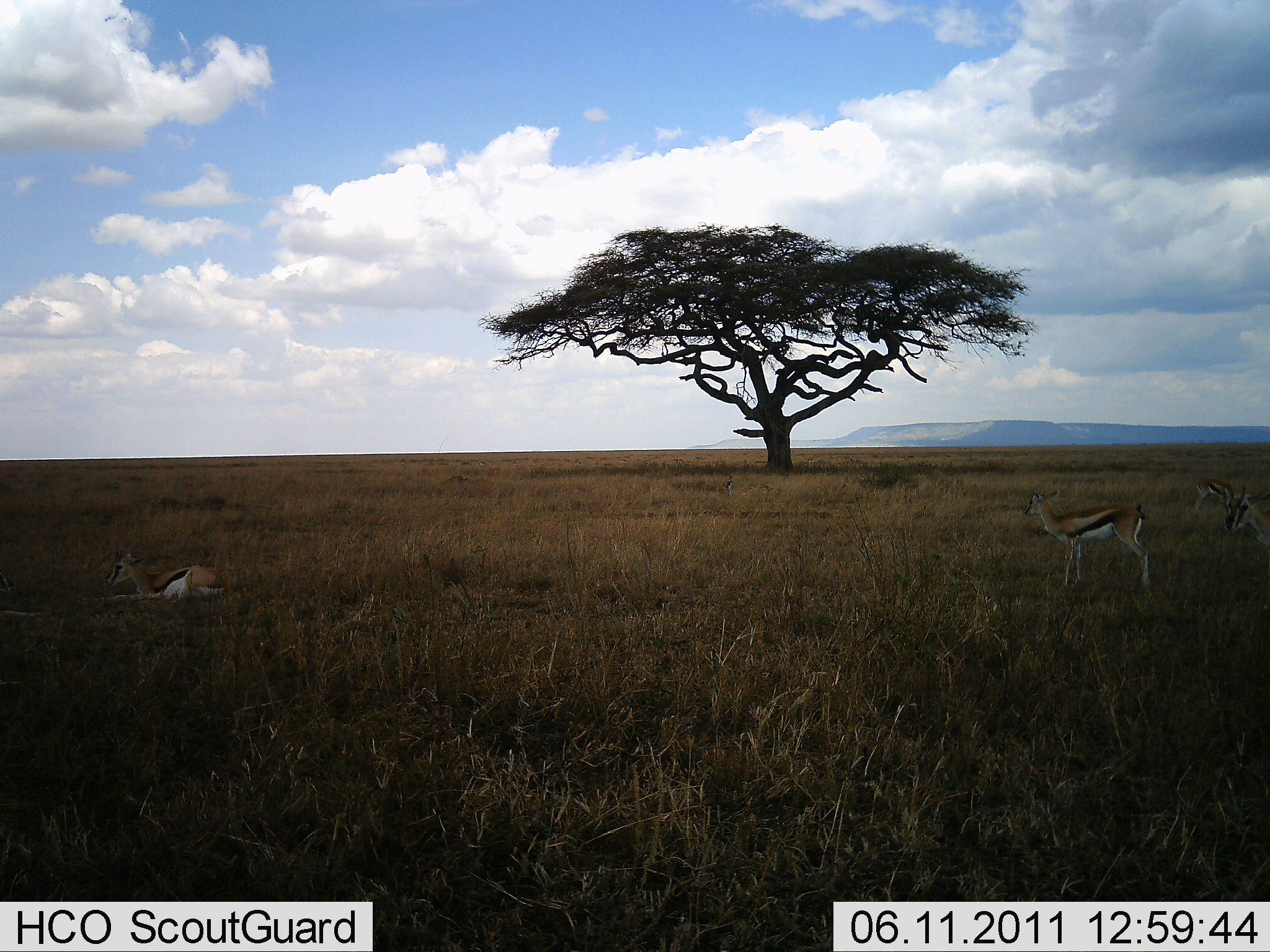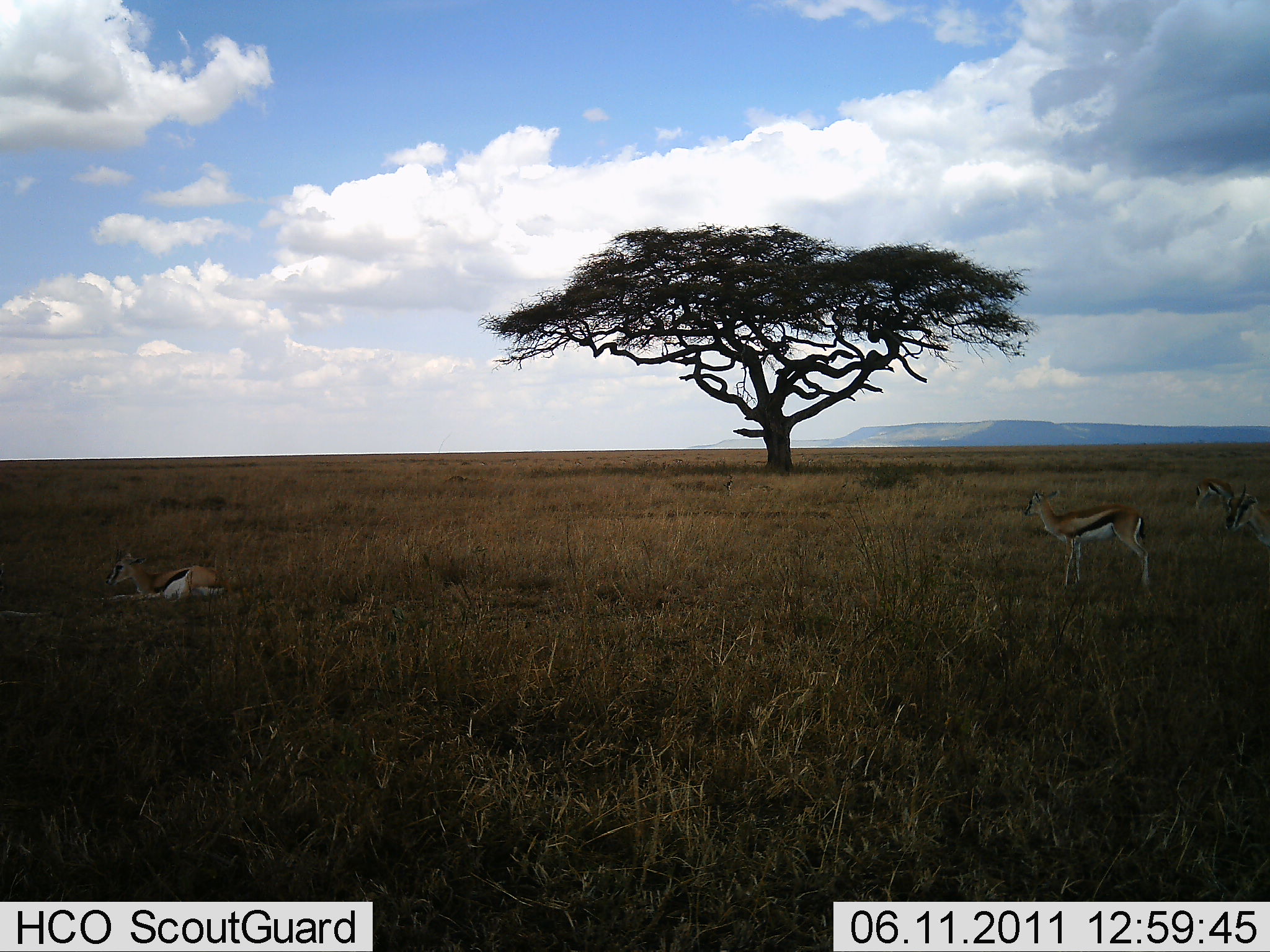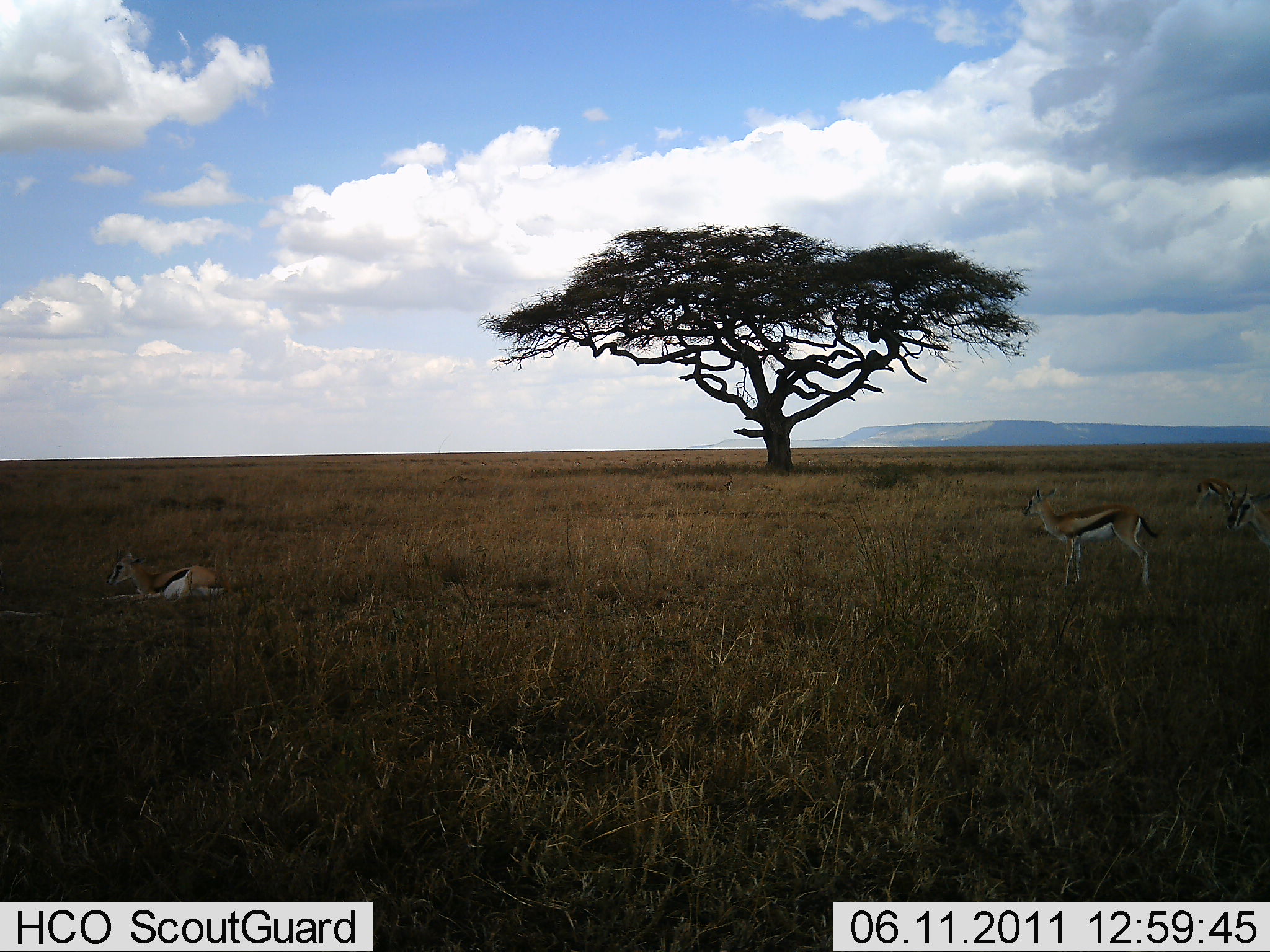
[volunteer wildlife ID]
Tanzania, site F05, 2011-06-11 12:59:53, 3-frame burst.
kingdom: Animalia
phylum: Chordata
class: Mammalia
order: Artiodactyla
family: Bovidae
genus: Eudorcas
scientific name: Eudorcas thomsonii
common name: thomson's gazelle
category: gazellethomsons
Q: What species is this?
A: Gazellethomsons (thomson's gazelle) (Eudorcas thomsonii).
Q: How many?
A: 4.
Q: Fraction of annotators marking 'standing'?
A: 100%.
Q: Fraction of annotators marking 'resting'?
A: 100%.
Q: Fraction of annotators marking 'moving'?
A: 0%.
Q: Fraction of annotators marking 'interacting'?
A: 0%.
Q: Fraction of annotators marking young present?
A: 14%.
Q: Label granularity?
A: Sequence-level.